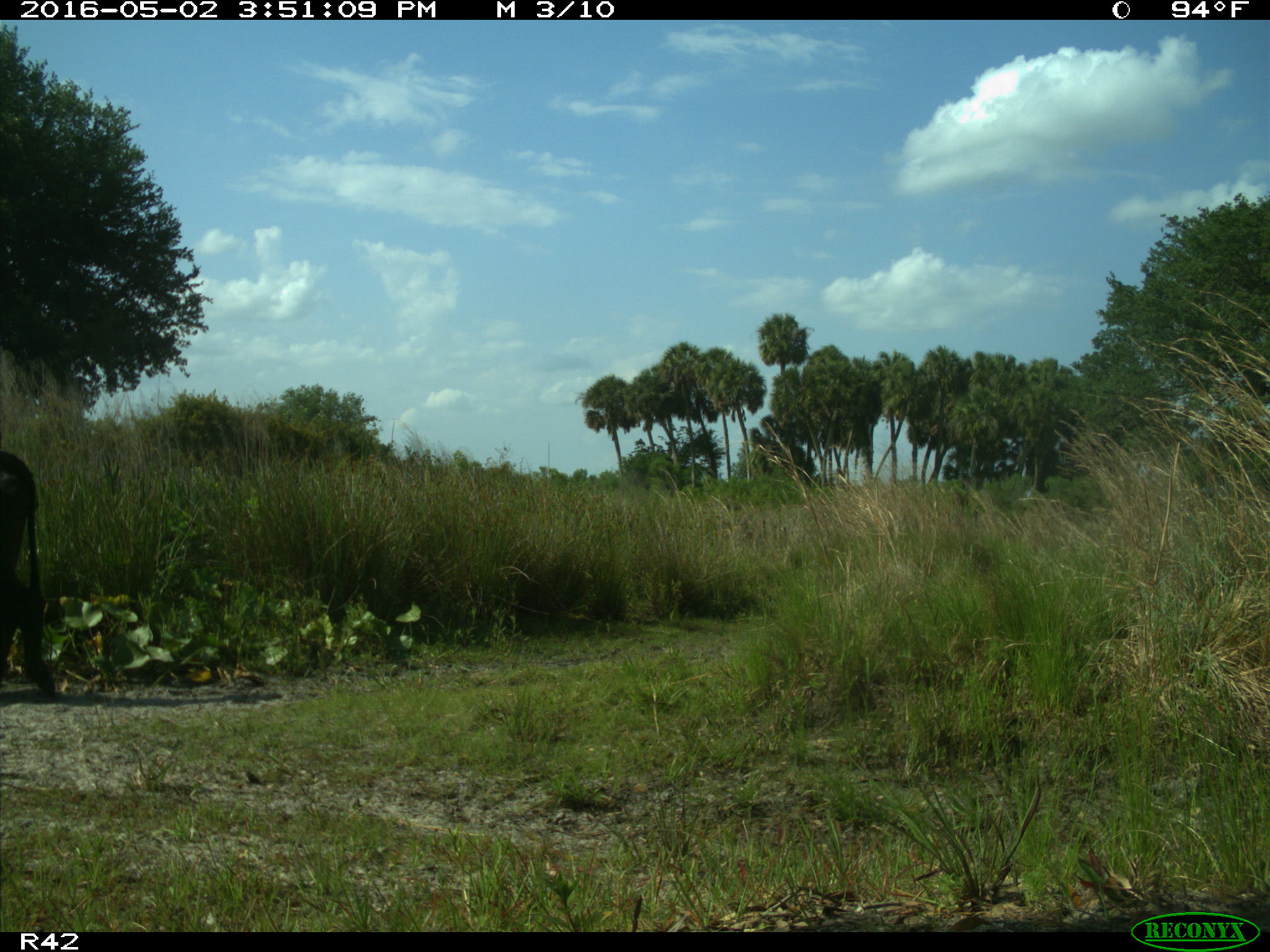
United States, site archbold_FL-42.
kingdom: Animalia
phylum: Chordata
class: Mammalia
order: Artiodactyla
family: Bovidae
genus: Bos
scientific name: Bos taurus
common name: domestic cow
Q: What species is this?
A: Bos taurus (domestic cow).